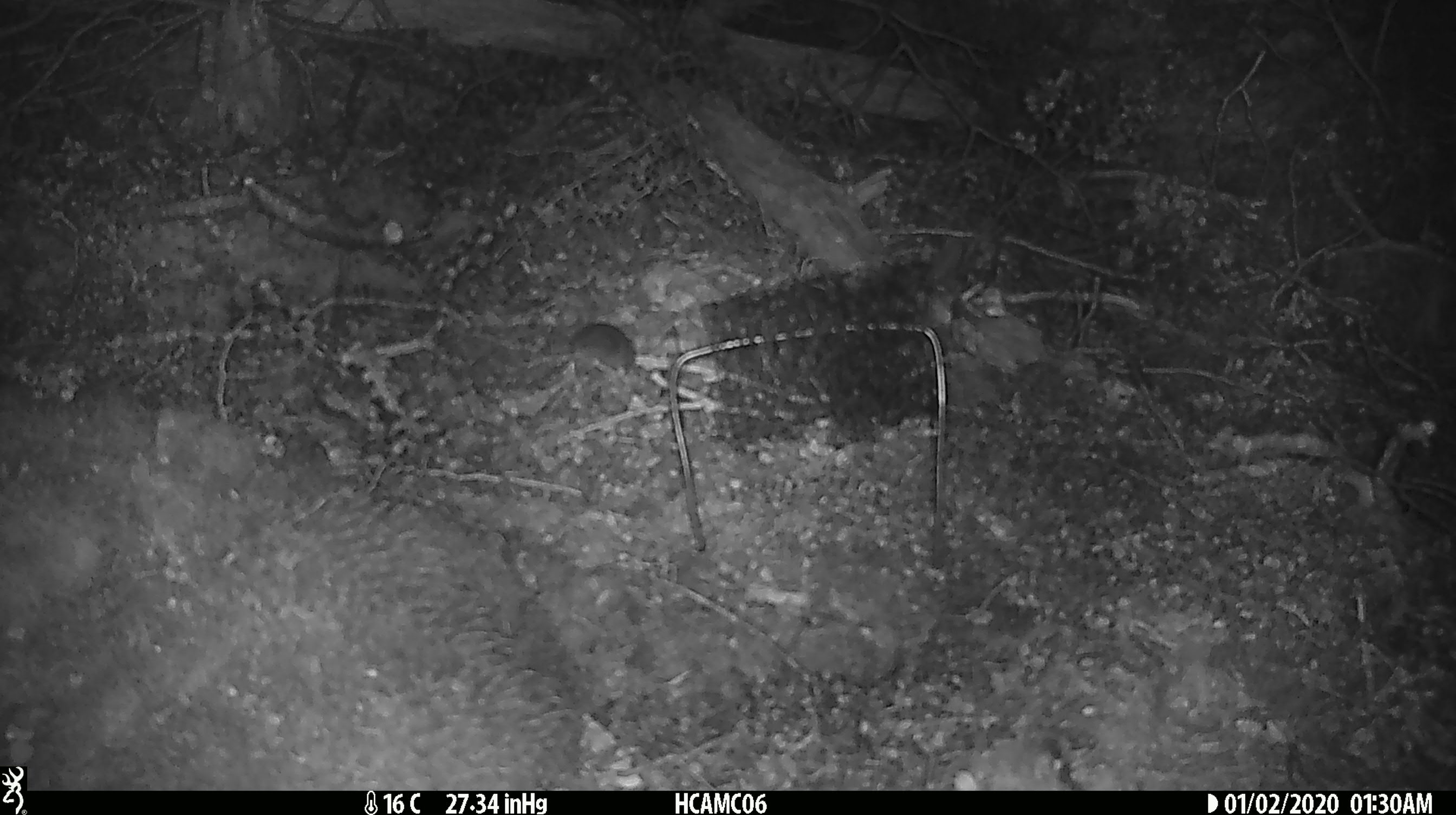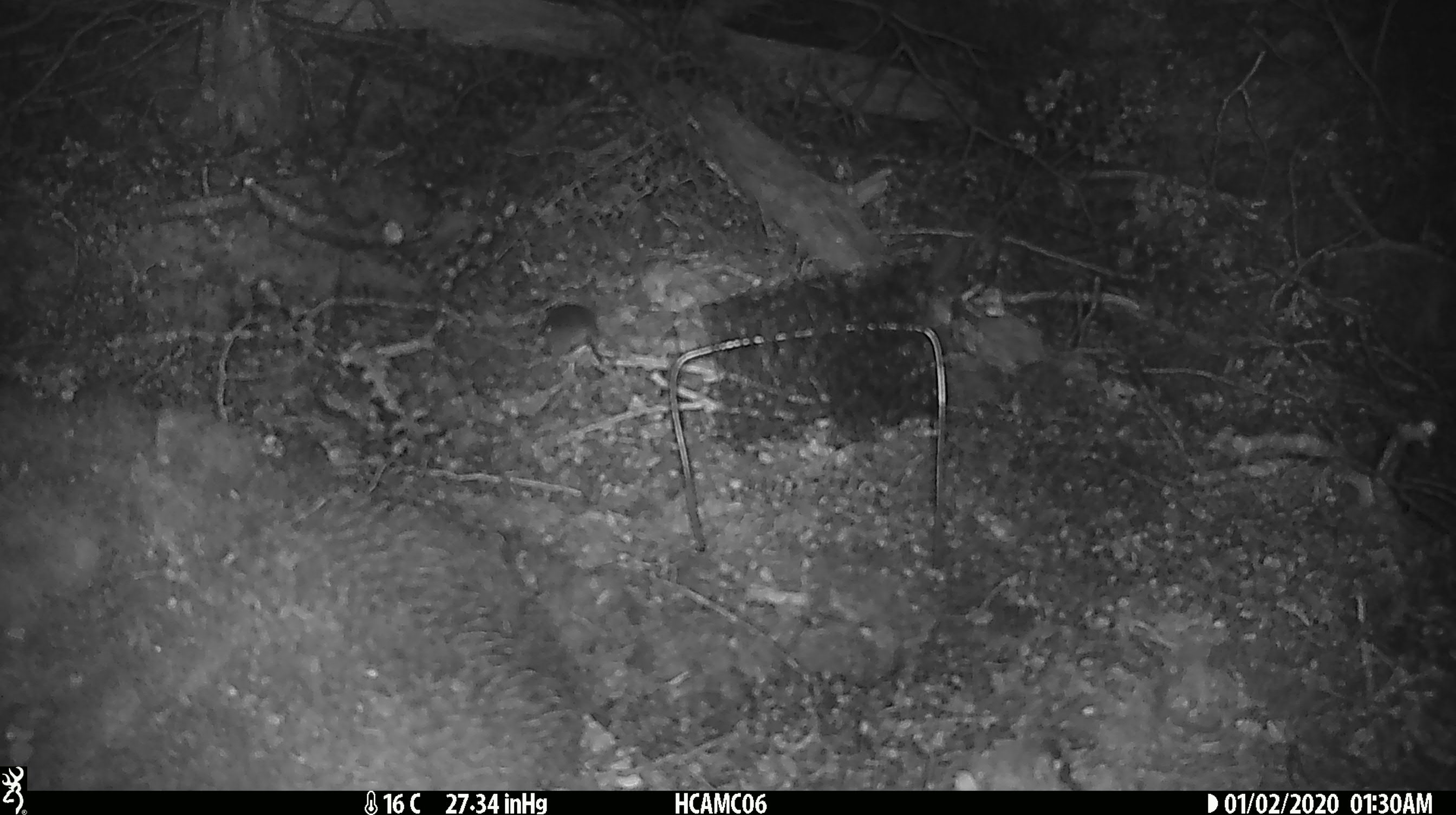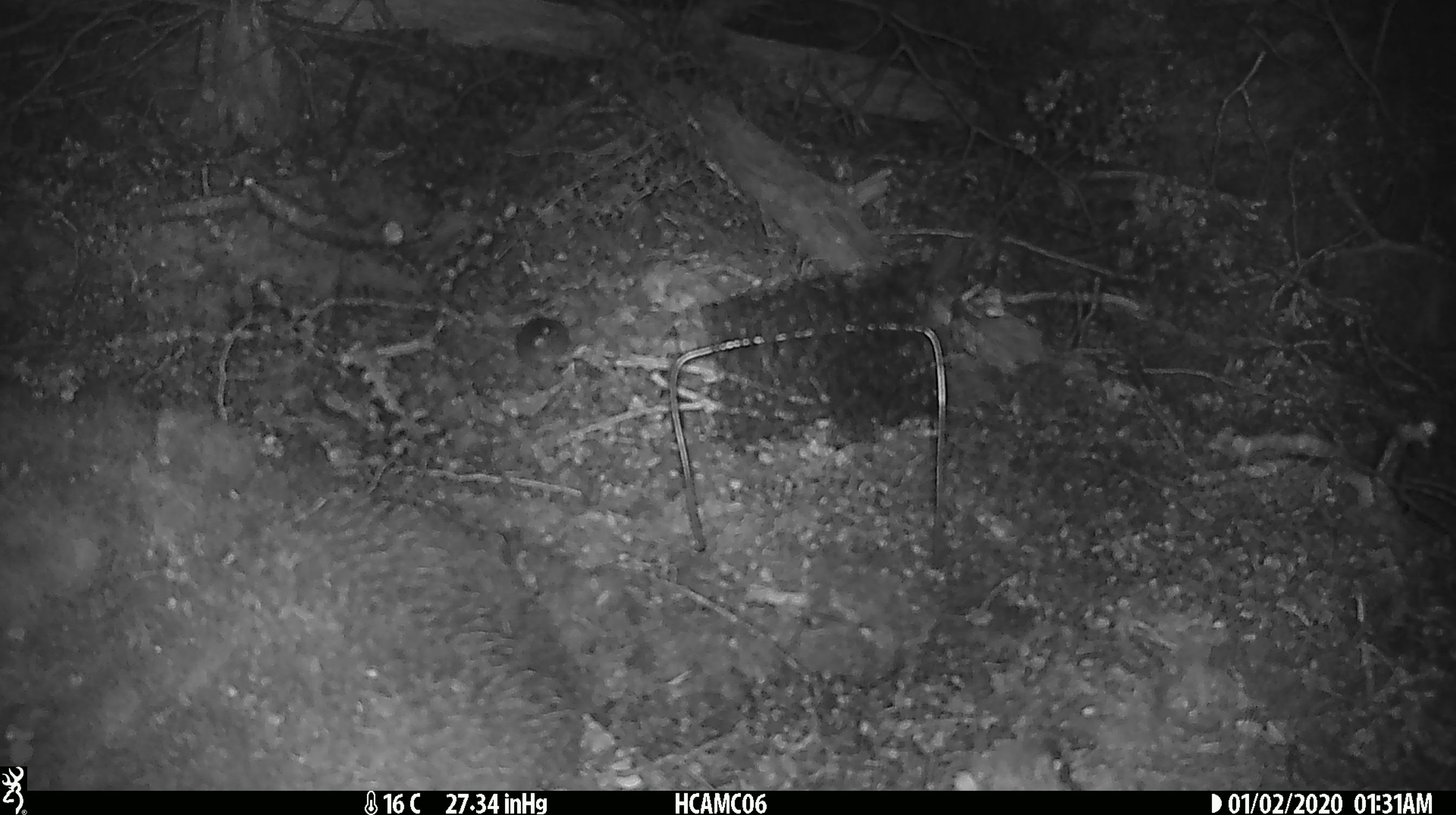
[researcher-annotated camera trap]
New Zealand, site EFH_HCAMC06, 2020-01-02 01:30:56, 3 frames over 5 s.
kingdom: Animalia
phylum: Chordata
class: Mammalia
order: Rodentia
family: Muridae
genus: Mus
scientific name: Mus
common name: mouse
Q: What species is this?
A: Mouse (Mus).